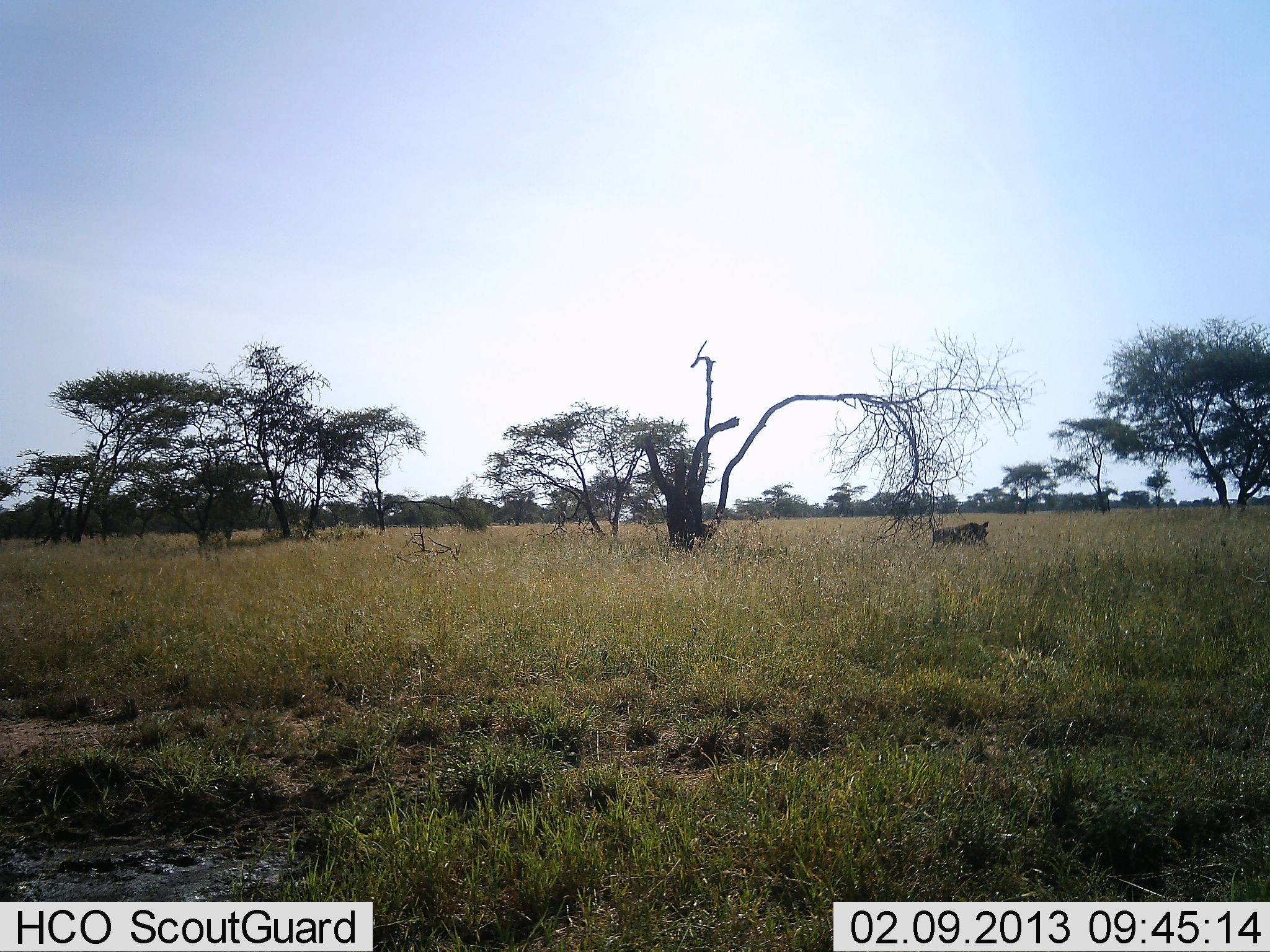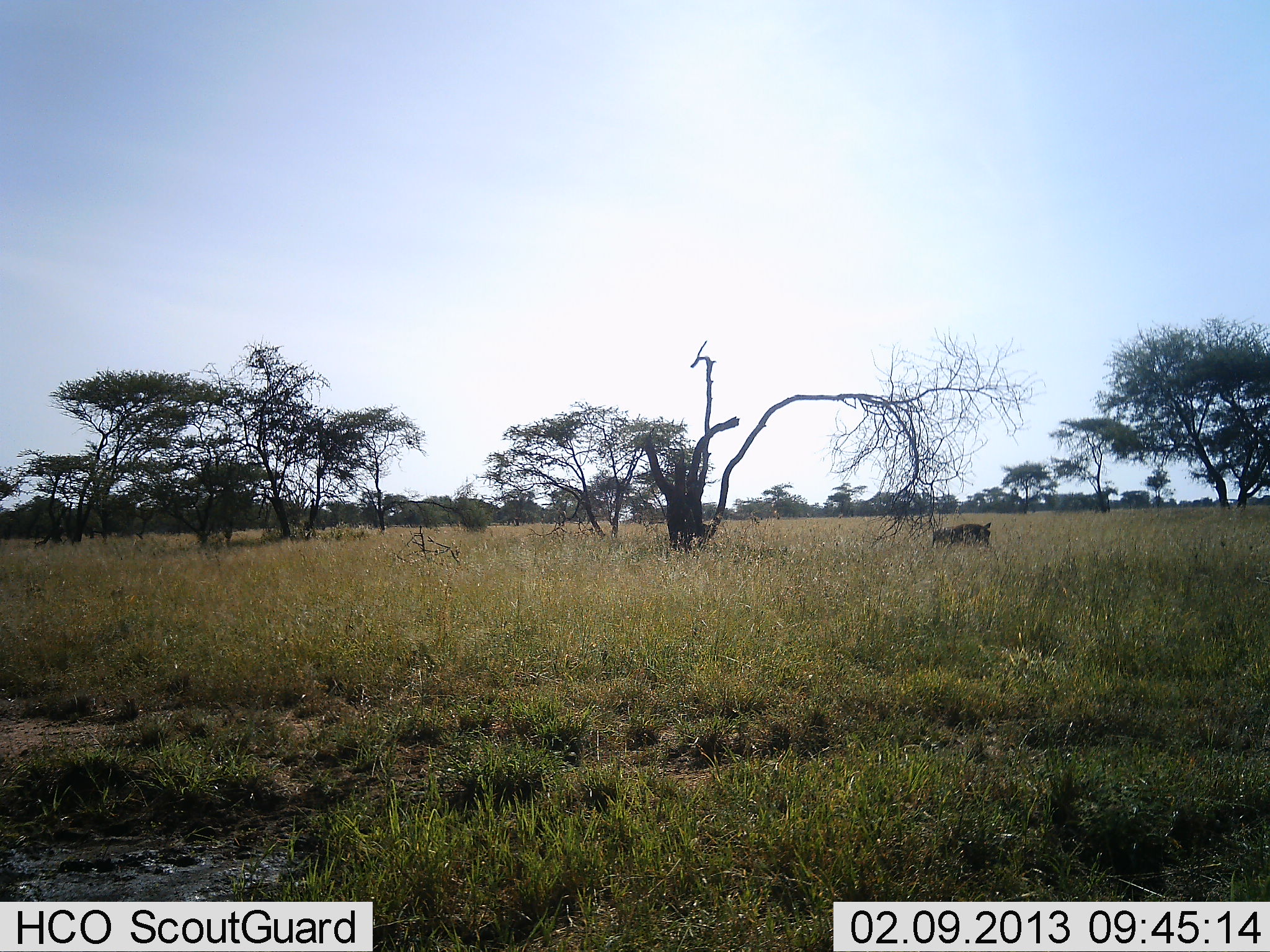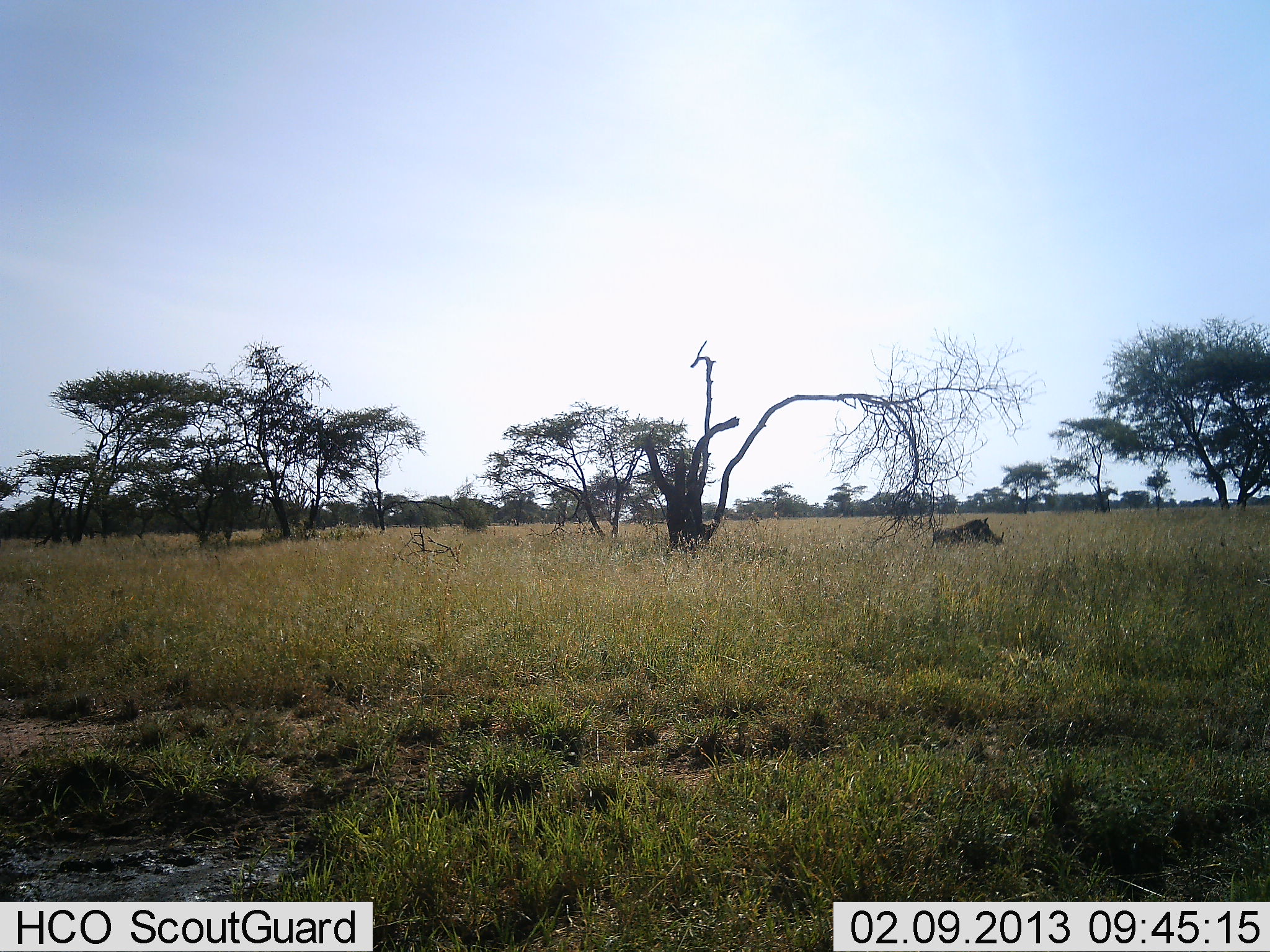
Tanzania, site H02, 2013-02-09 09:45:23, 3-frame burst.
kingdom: Animalia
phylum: Chordata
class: Mammalia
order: Artiodactyla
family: Suidae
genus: Phacochoerus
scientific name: Phacochoerus africanus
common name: warthog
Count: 1.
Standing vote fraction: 70%.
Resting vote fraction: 0%.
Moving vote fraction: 9%.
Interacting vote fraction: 0%.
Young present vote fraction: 0%.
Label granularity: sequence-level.